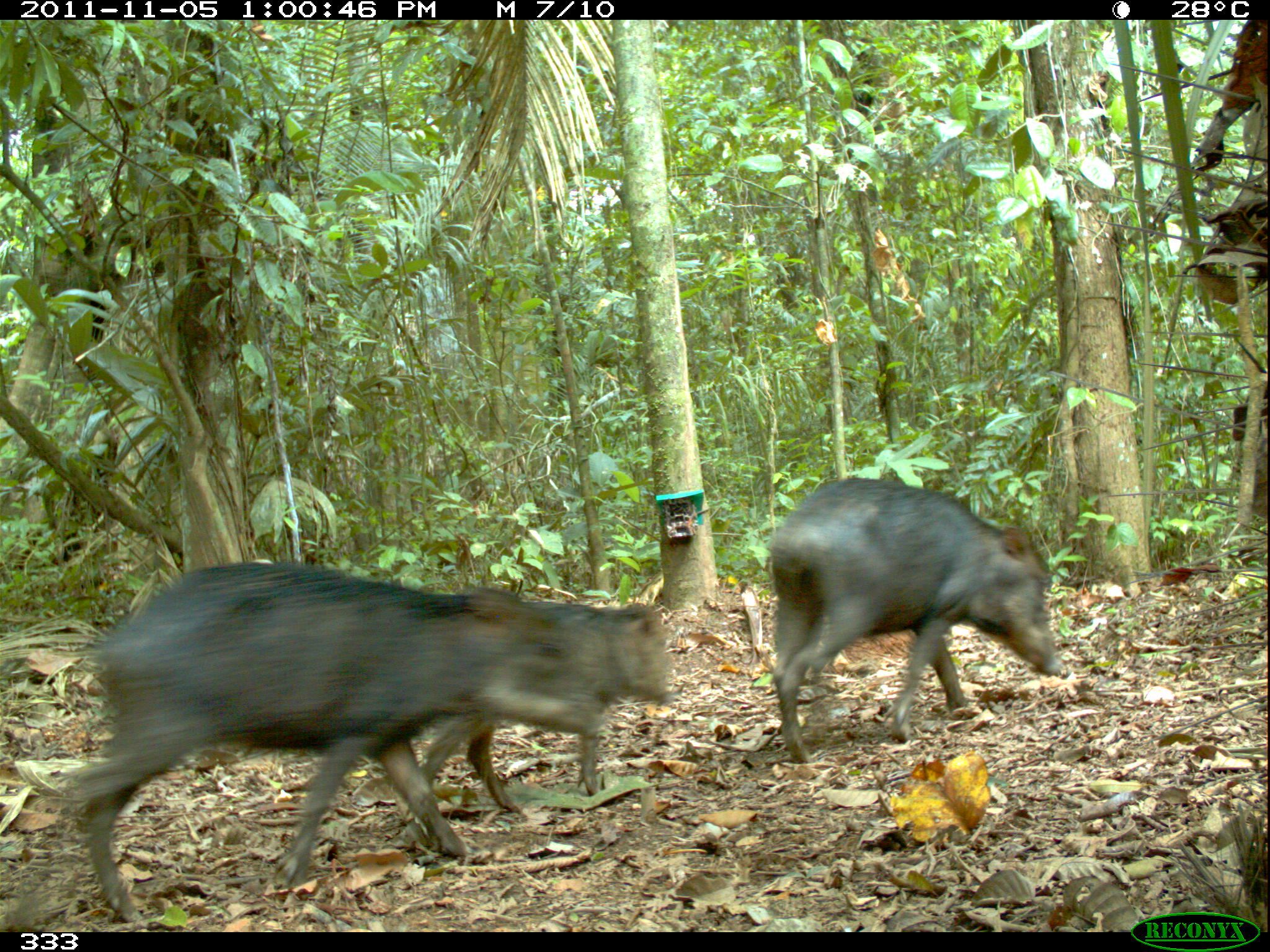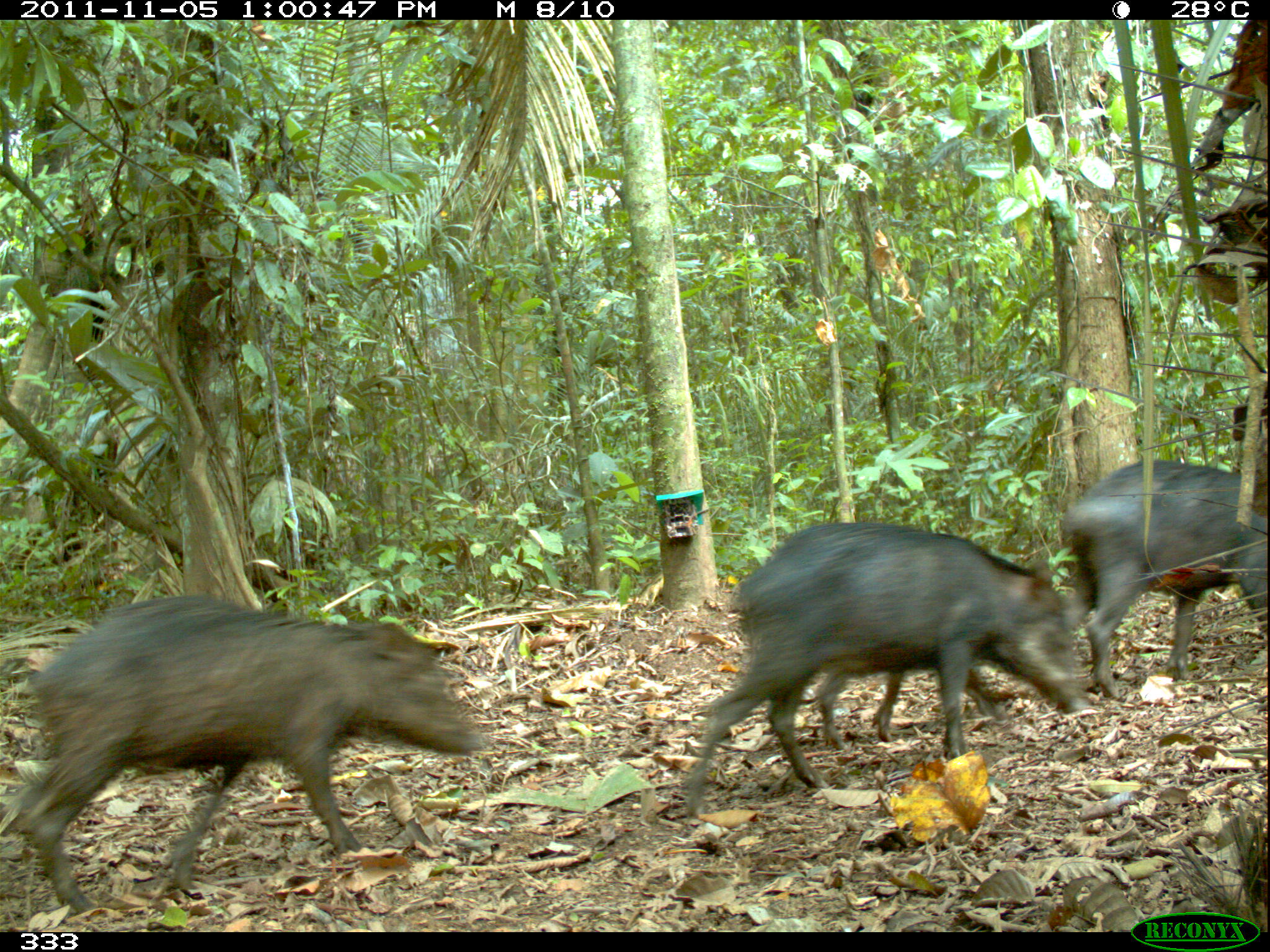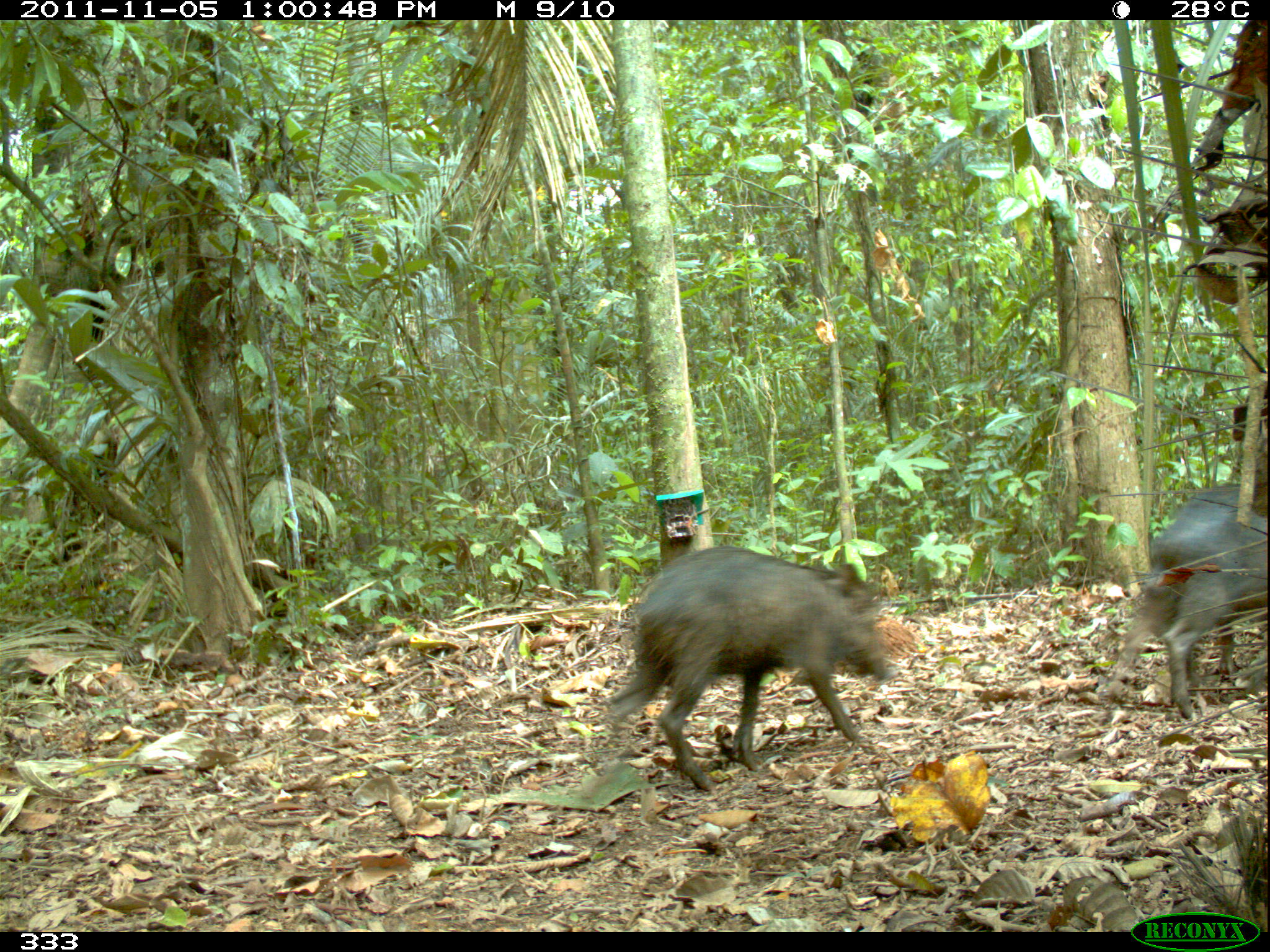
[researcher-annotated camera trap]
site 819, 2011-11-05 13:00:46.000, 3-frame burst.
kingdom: Animalia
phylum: Chordata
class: Mammalia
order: Artiodactyla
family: Tayassuidae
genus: Tayassu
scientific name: Tayassu pecari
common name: white-lipped peccary